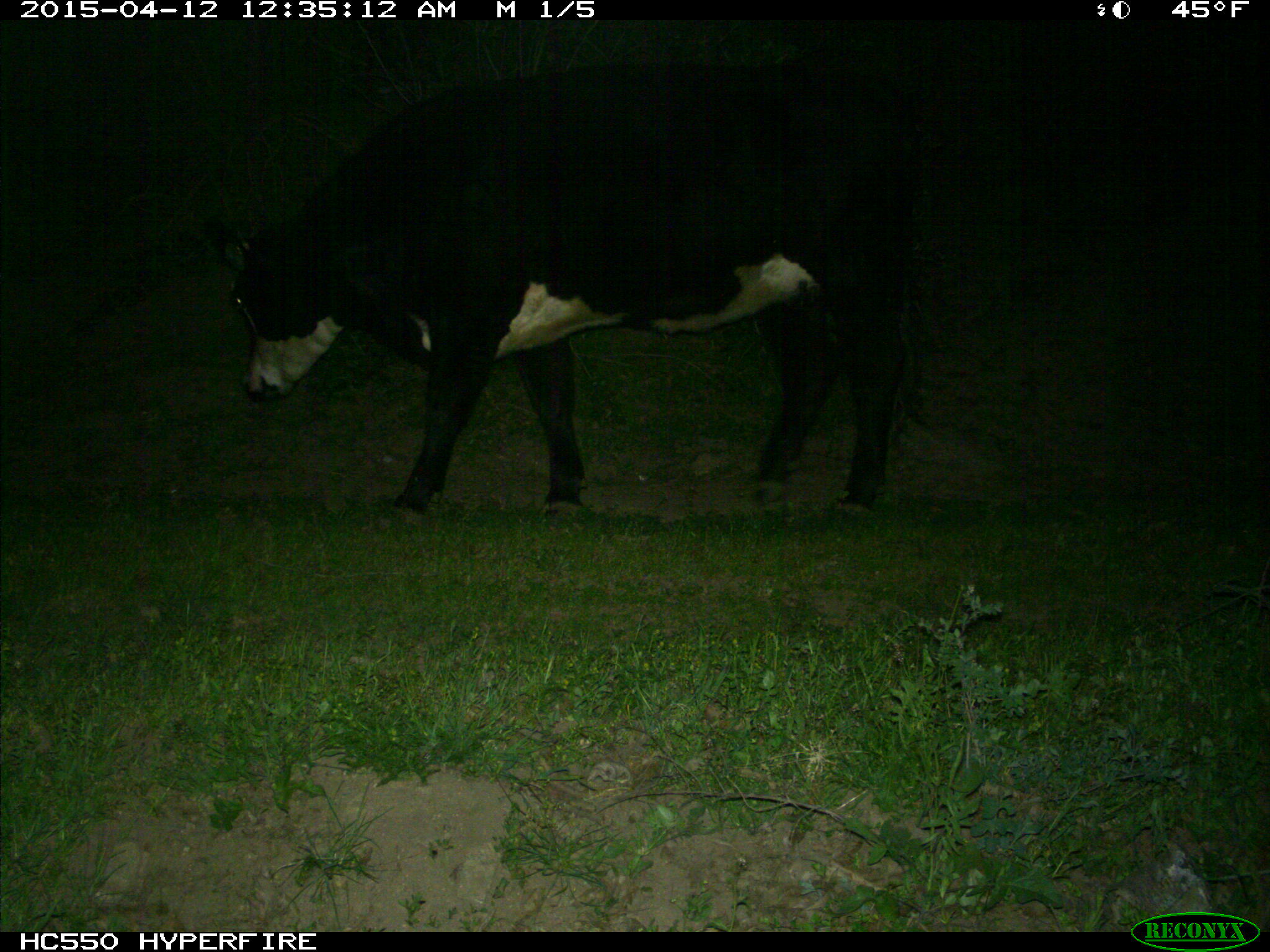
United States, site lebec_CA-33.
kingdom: Animalia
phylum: Chordata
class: Mammalia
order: Artiodactyla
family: Bovidae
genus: Bos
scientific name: Bos taurus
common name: domestic cow